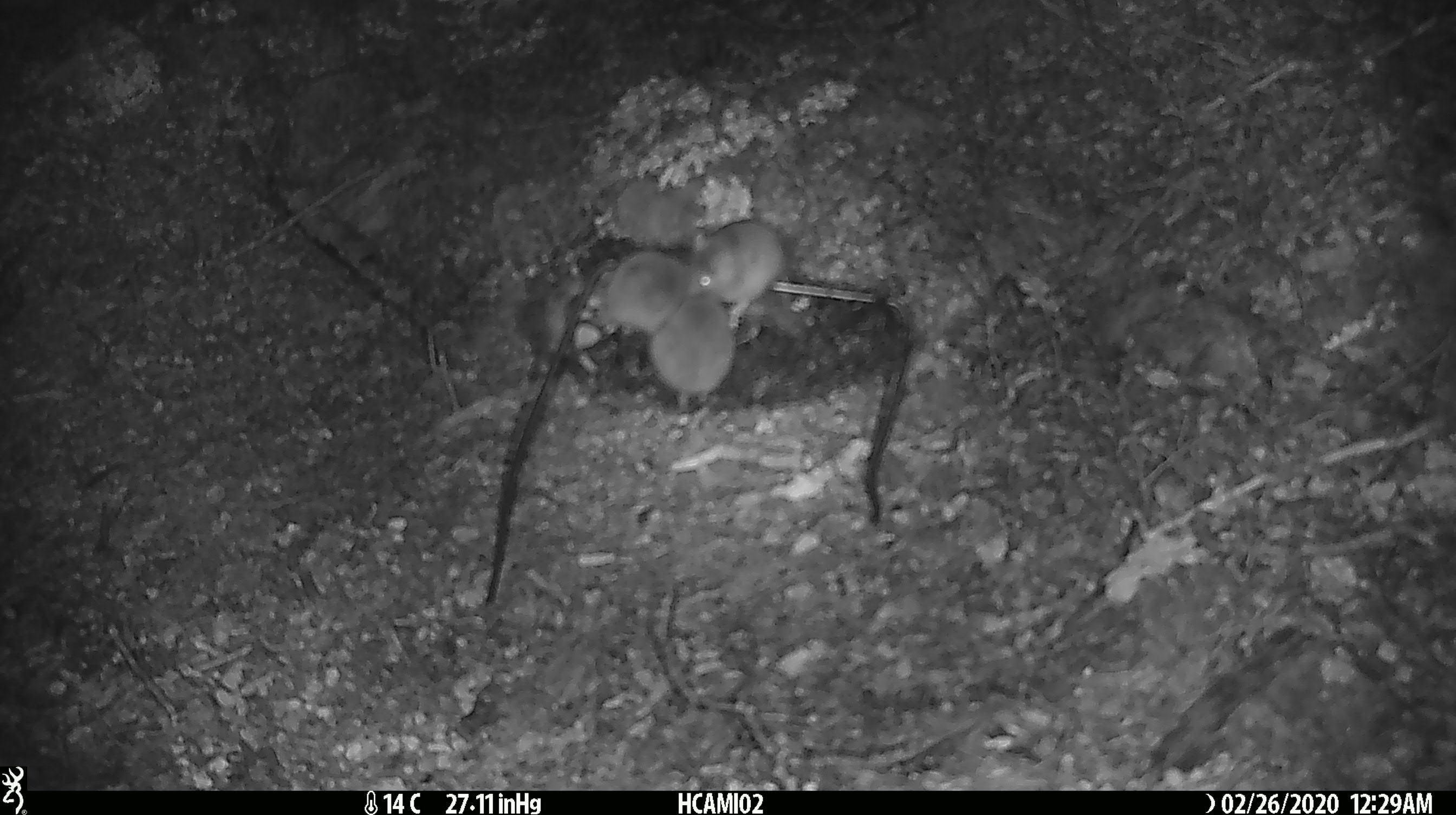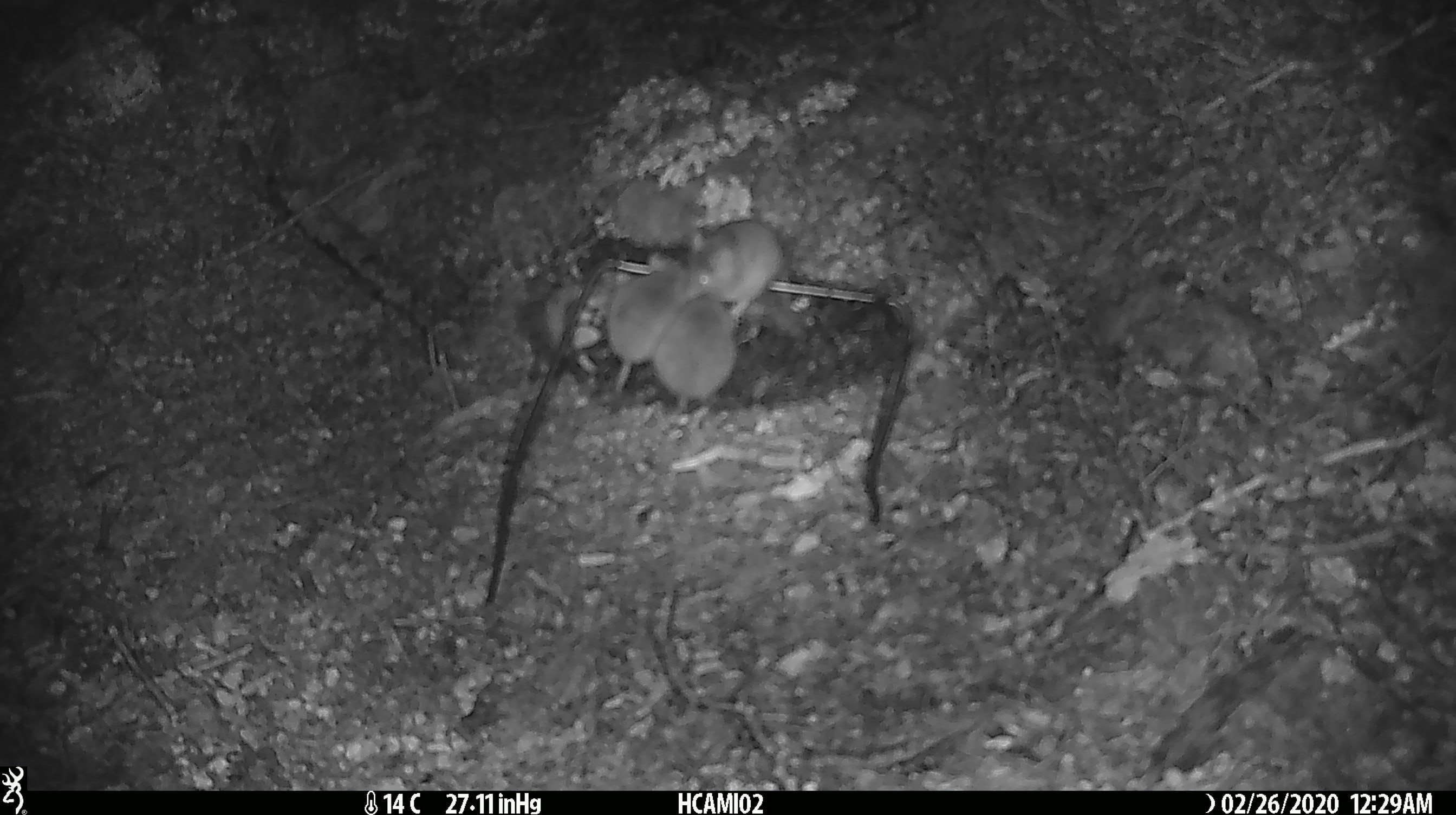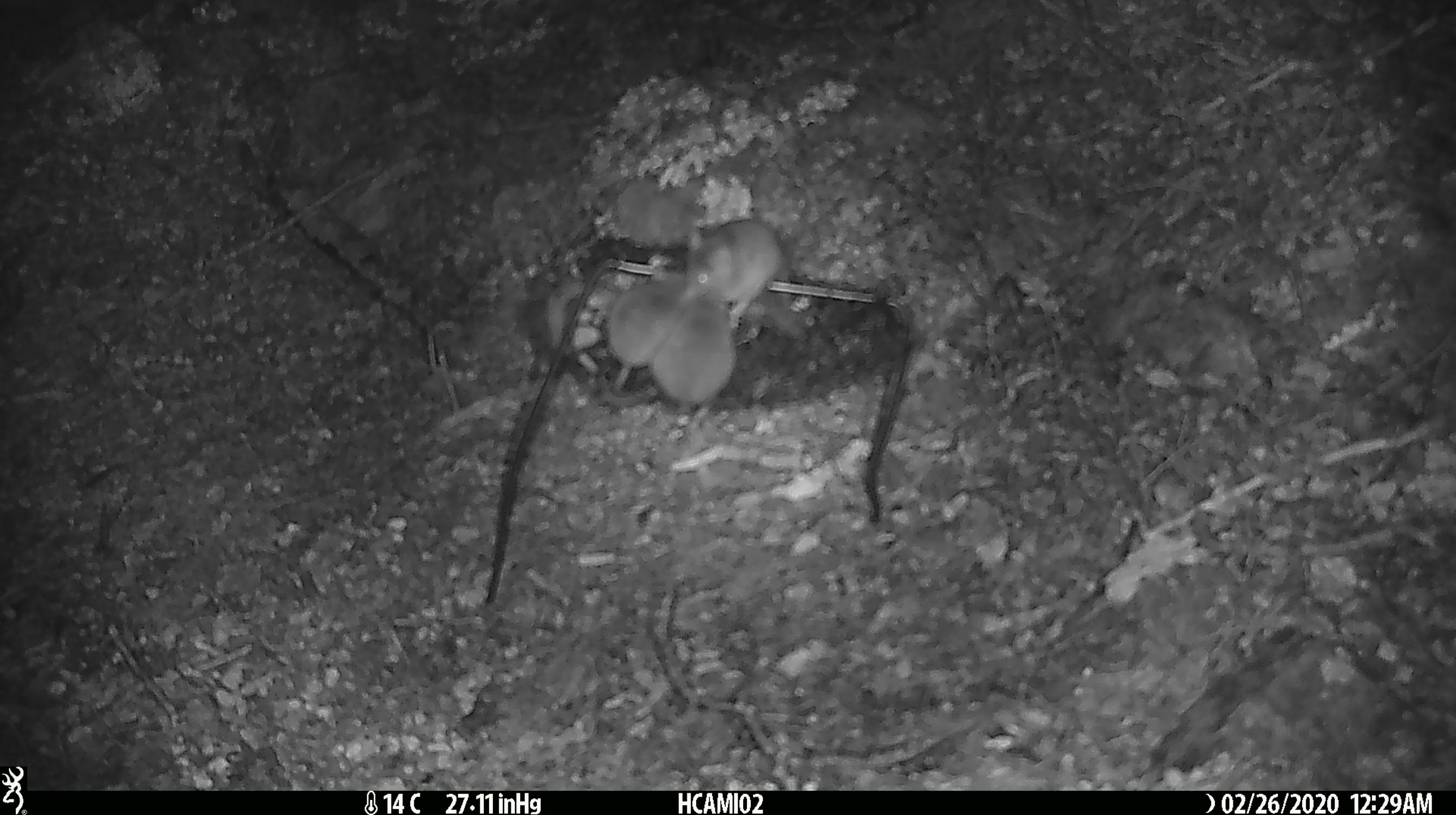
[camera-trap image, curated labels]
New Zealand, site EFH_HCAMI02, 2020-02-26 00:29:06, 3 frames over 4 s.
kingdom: Animalia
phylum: Chordata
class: Mammalia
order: Rodentia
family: Muridae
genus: Mus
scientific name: Mus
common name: mouse